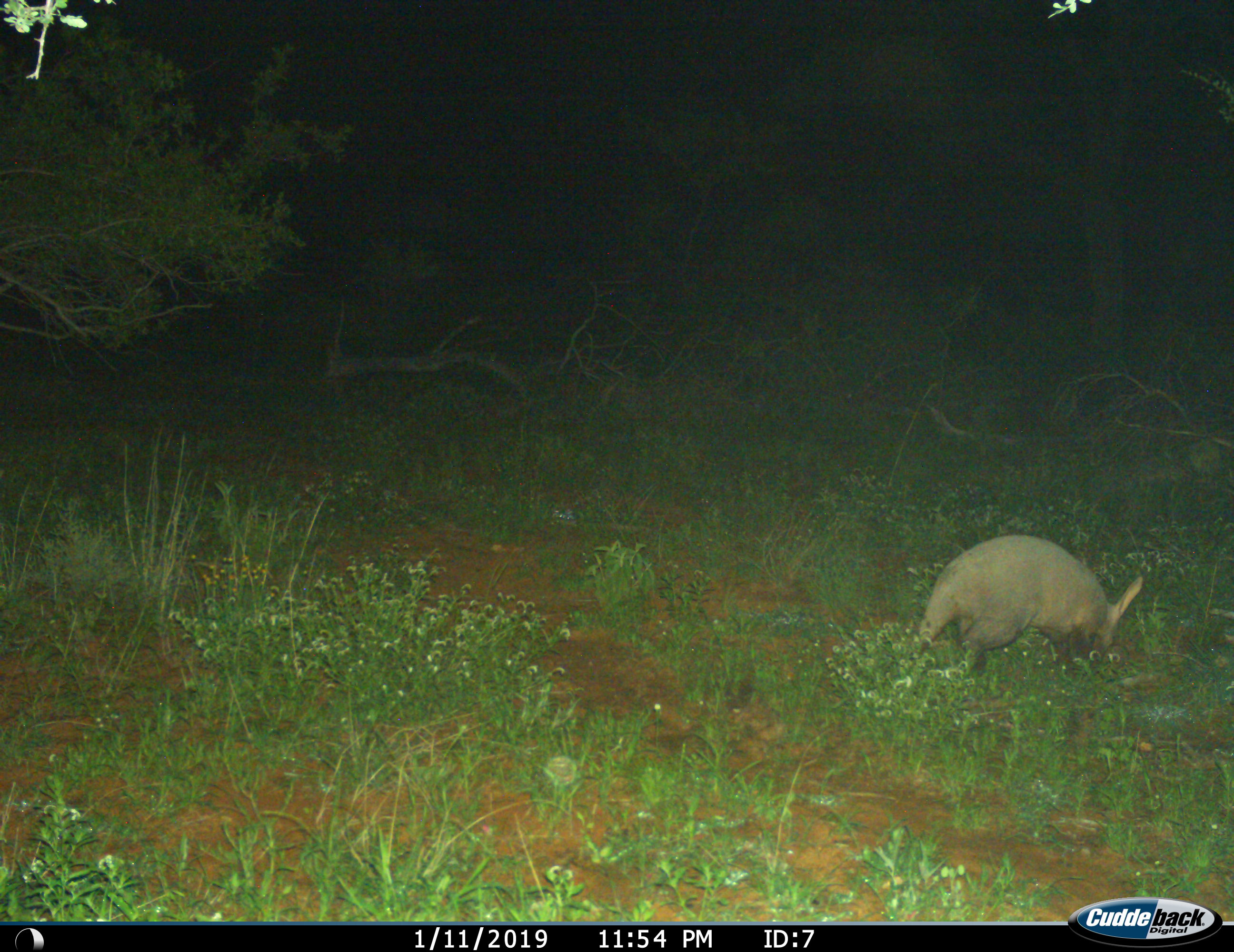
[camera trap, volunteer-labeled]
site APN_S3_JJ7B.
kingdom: Animalia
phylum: Chordata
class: Mammalia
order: Tubulidentata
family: Orycteropodidae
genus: Orycteropus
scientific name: Orycteropus afer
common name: aardvark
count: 1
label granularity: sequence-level